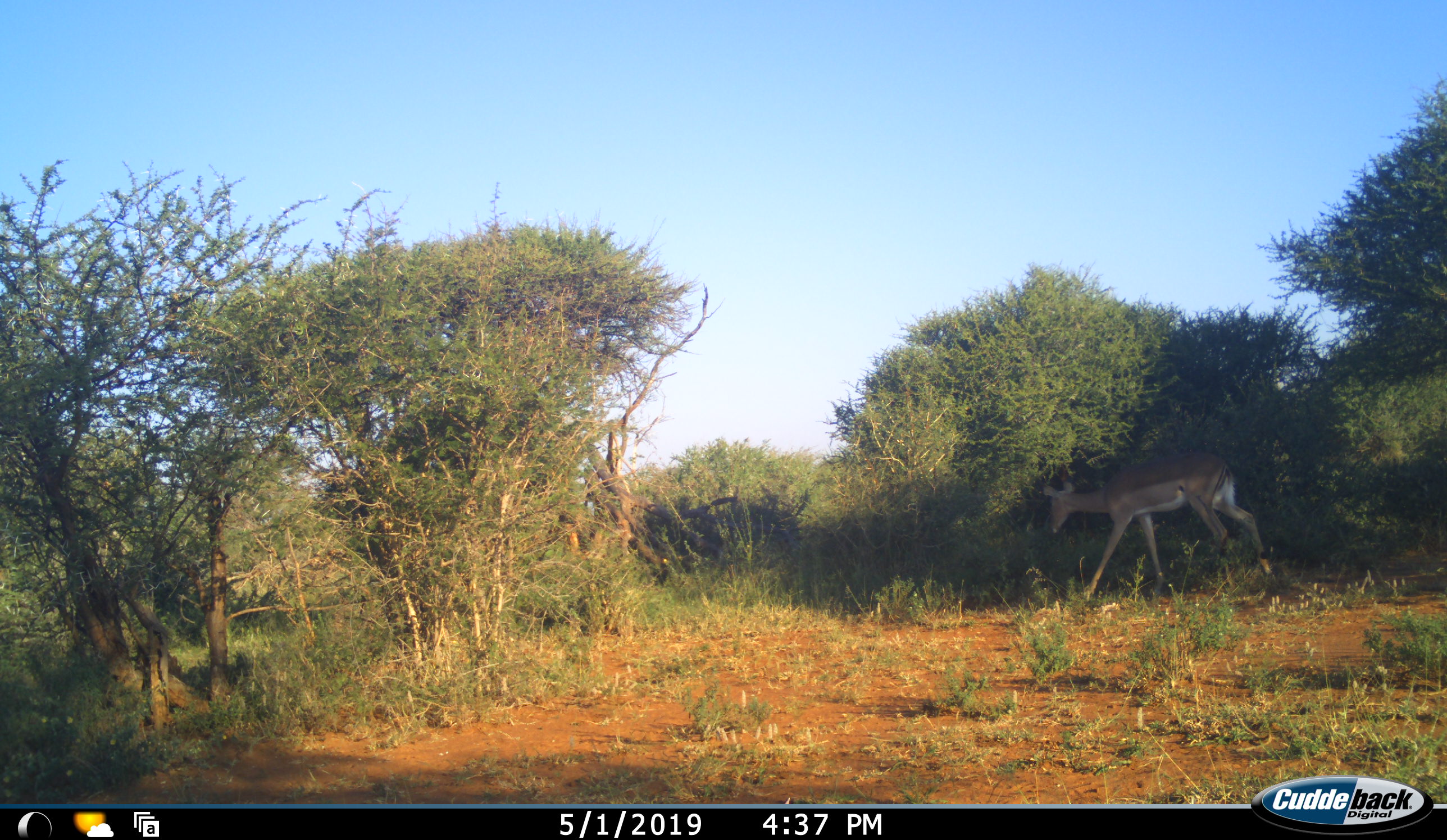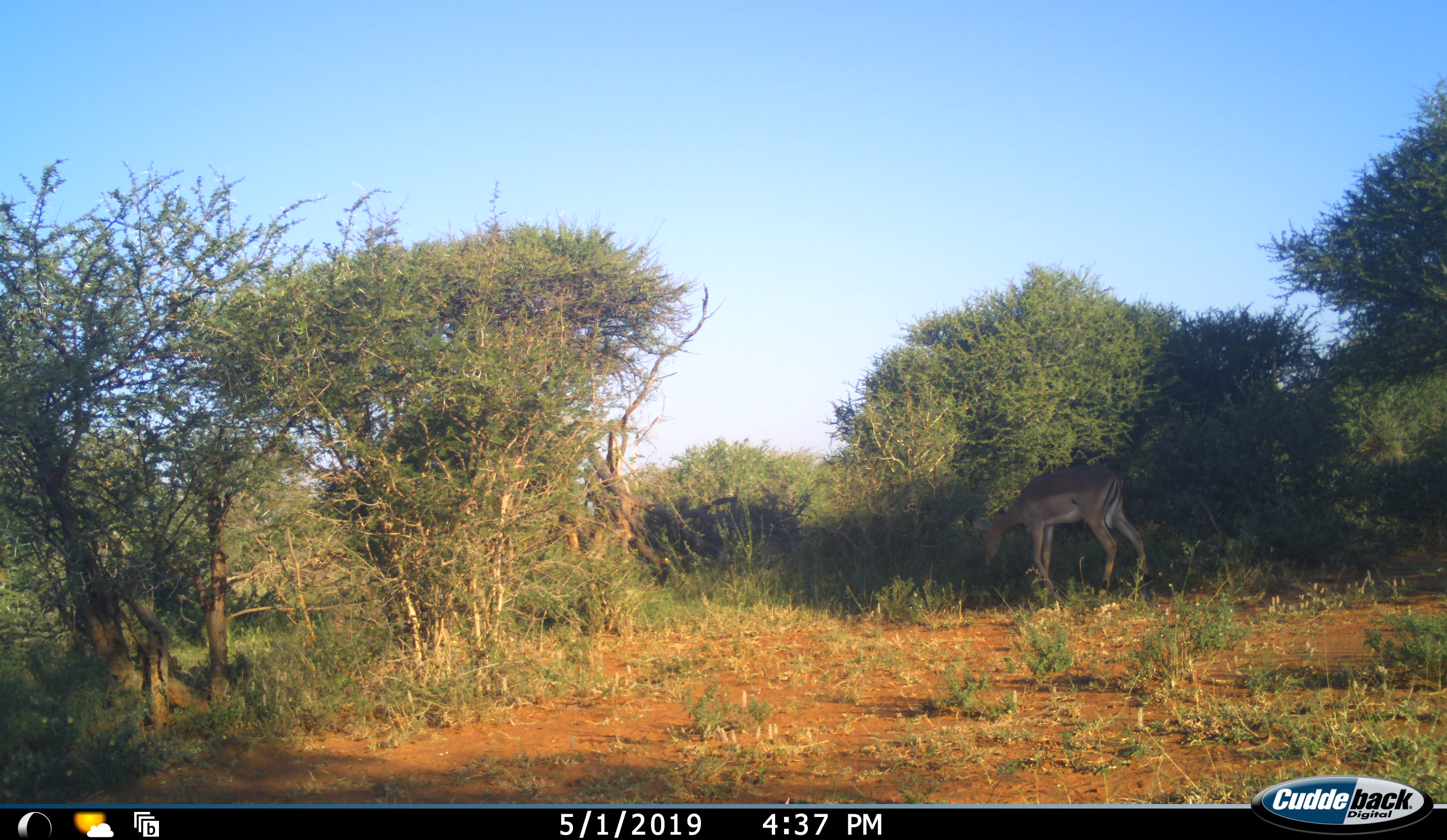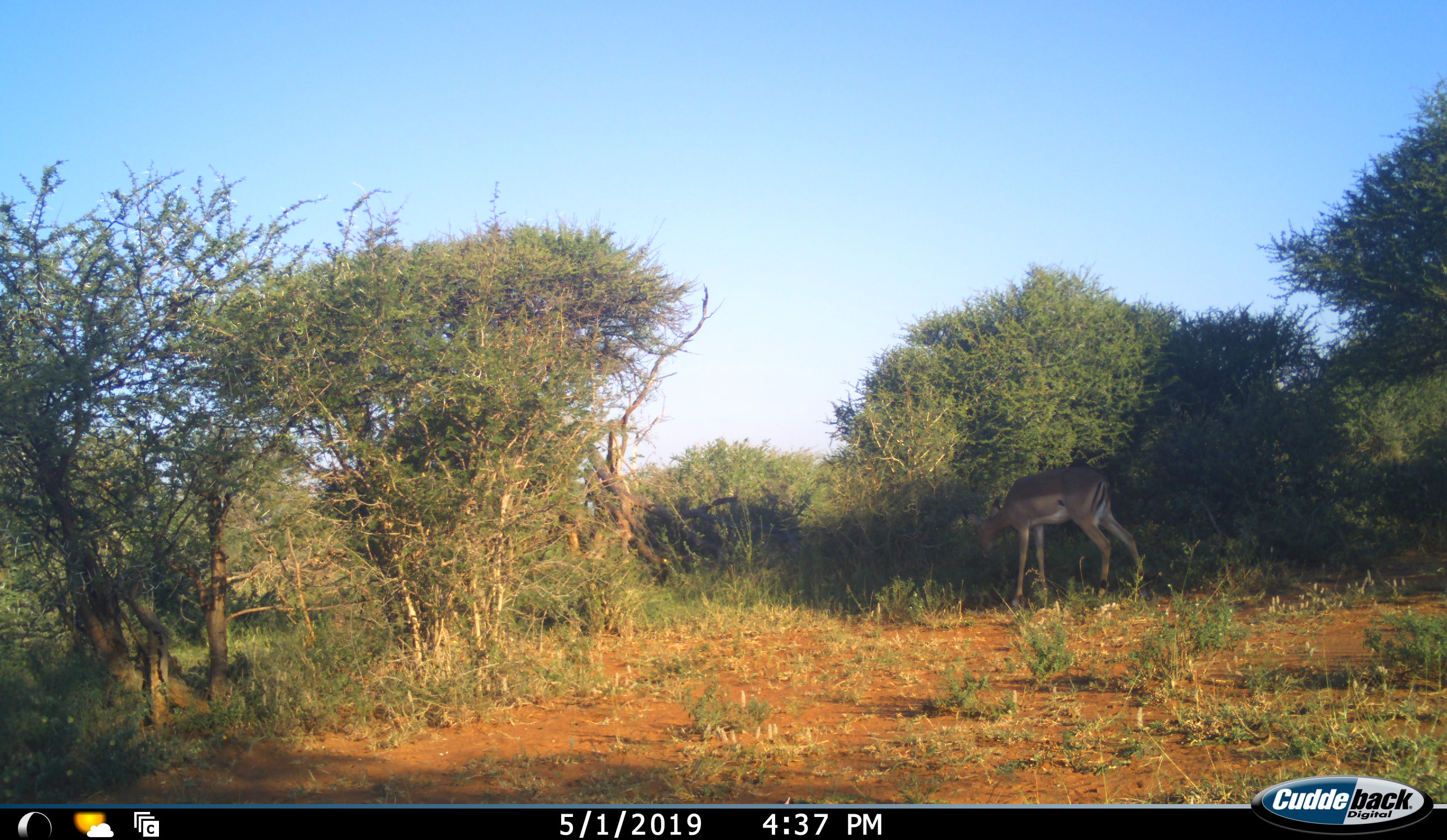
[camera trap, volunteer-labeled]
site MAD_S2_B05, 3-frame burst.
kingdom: Animalia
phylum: Chordata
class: Mammalia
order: Artiodactyla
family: Bovidae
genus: Aepyceros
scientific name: Aepyceros melampus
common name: impala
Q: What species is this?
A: Impala (Aepyceros melampus).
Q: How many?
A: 1.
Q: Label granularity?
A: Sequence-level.